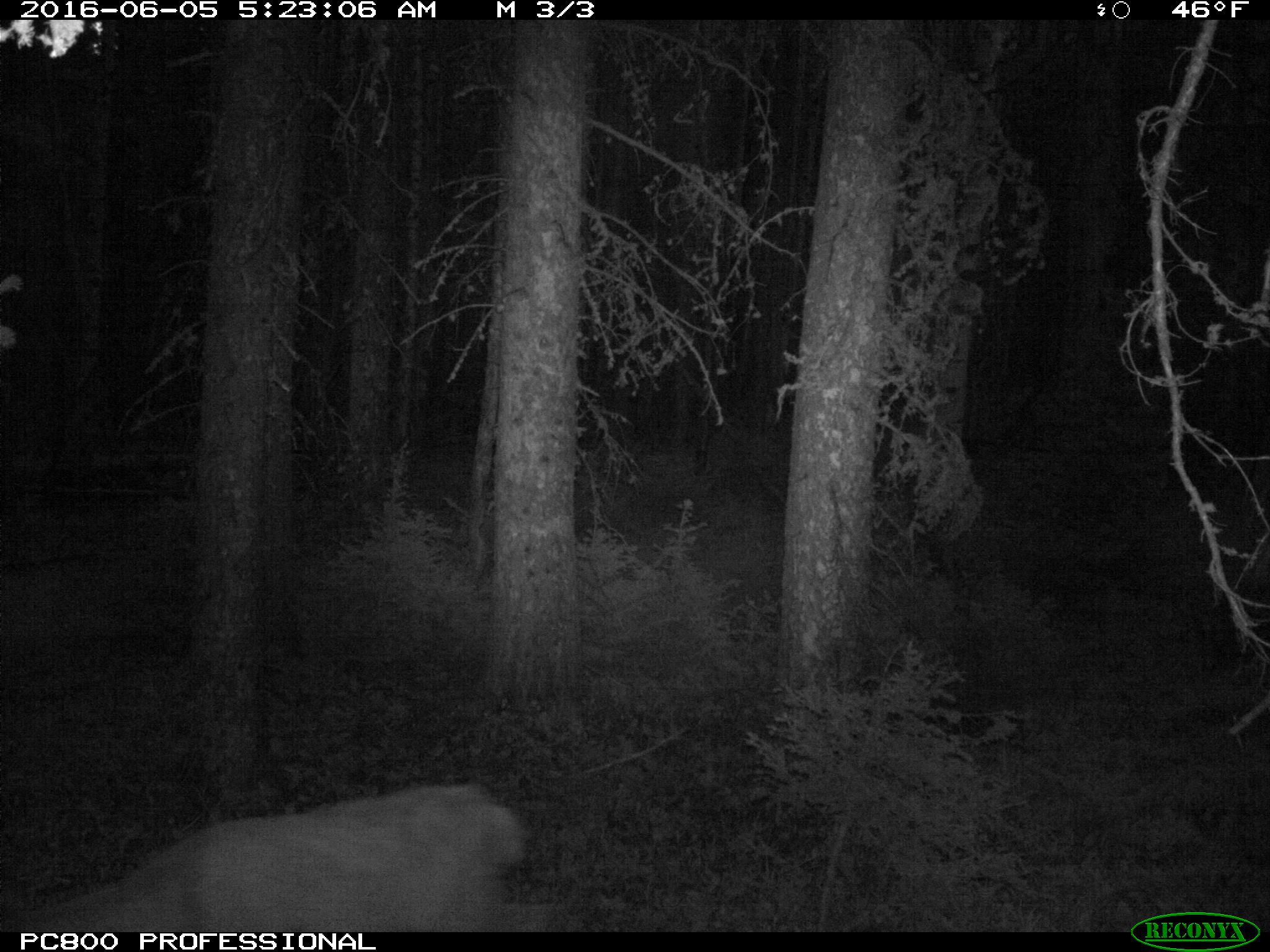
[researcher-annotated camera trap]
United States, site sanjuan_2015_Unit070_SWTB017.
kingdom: Animalia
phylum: Chordata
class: Mammalia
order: Artiodactyla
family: Cervidae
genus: Odocoileus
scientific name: Odocoileus hemionus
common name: mule deer